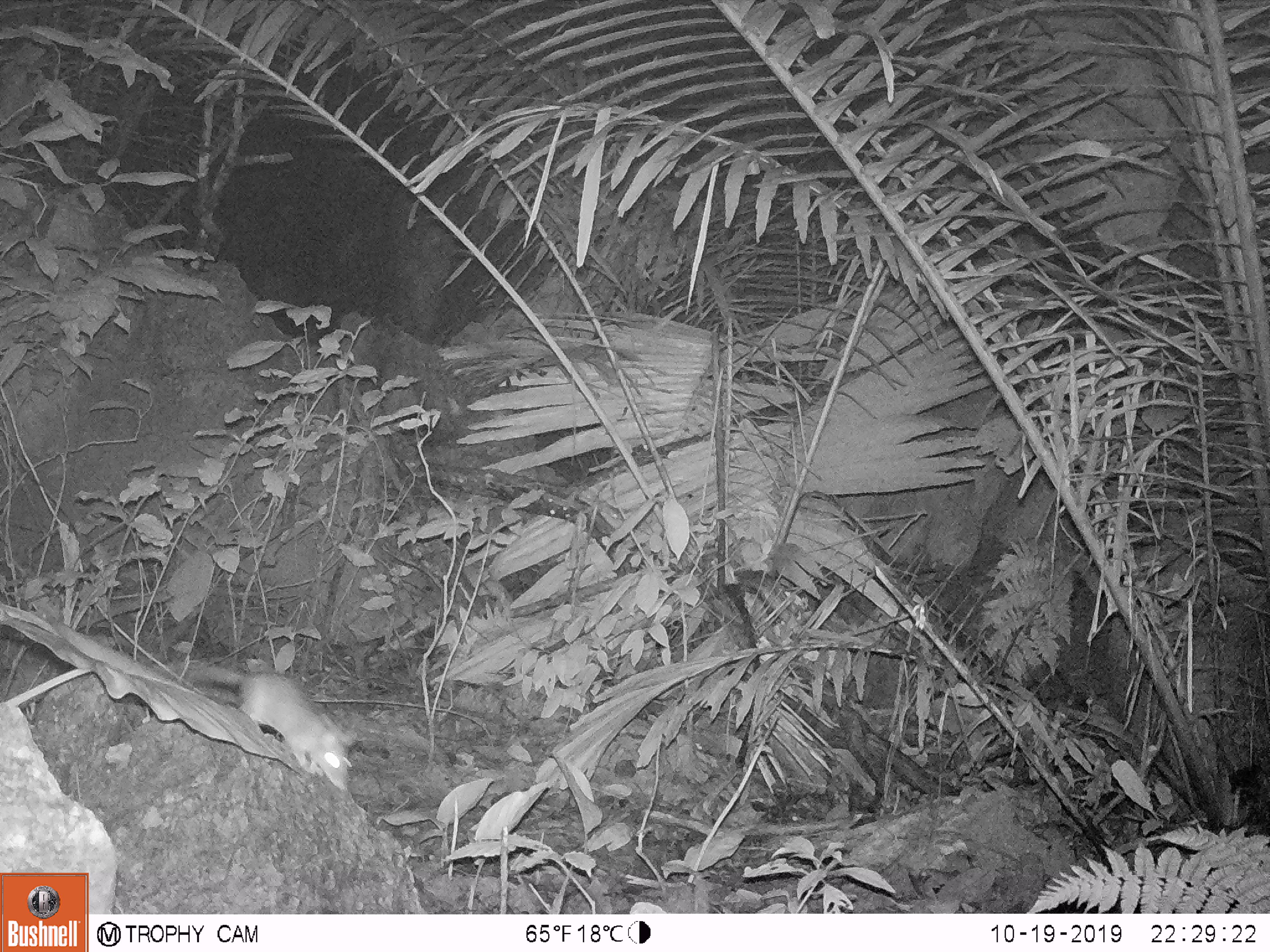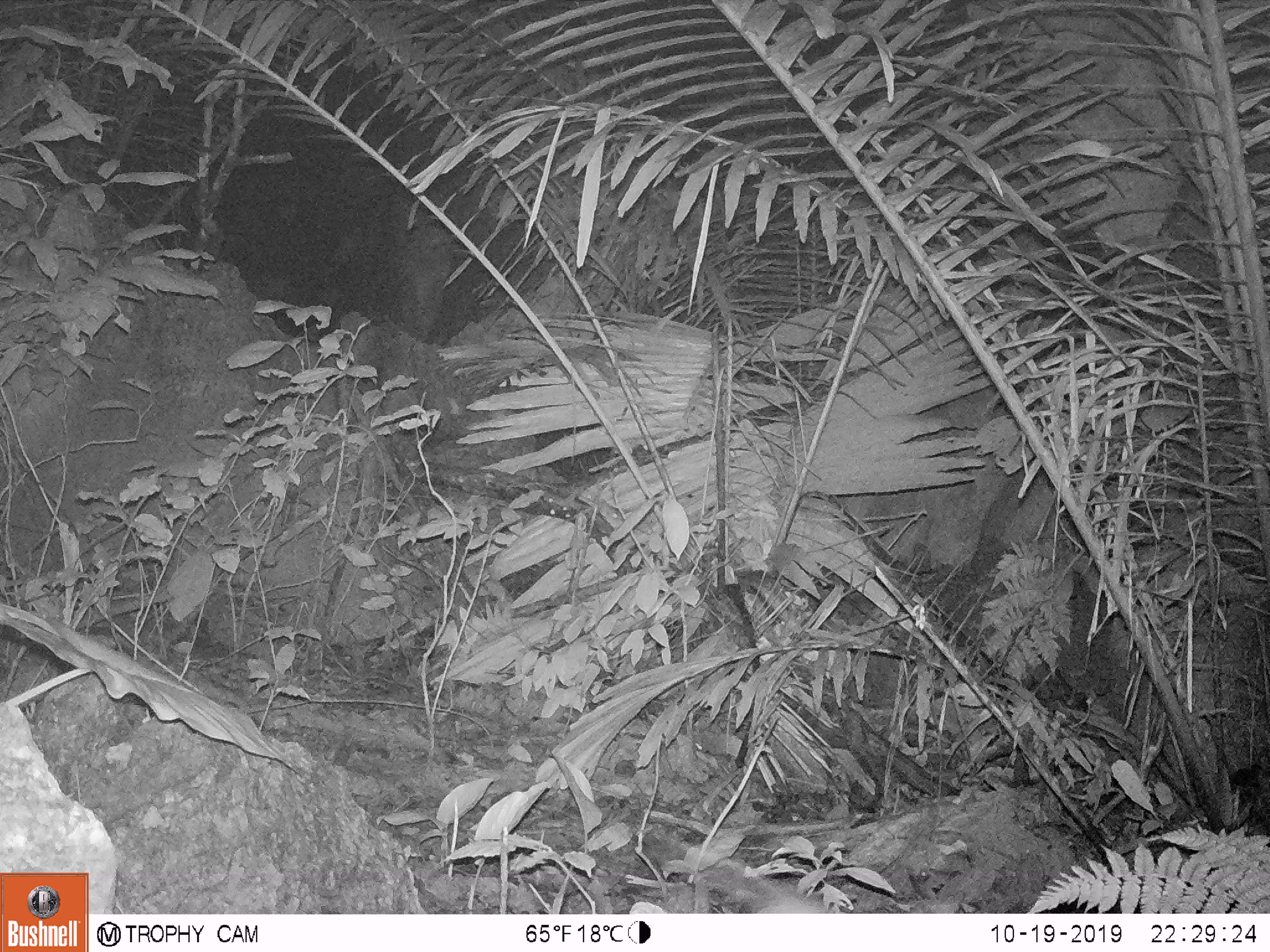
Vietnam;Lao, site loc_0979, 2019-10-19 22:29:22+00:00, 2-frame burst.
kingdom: Animalia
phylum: Chordata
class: Mammalia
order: Rodentia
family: Muridae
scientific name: Muridae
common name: old-world mice and rats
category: unidentified murid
Unidentified murid (old-world mice and rats) (Muridae). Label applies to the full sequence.